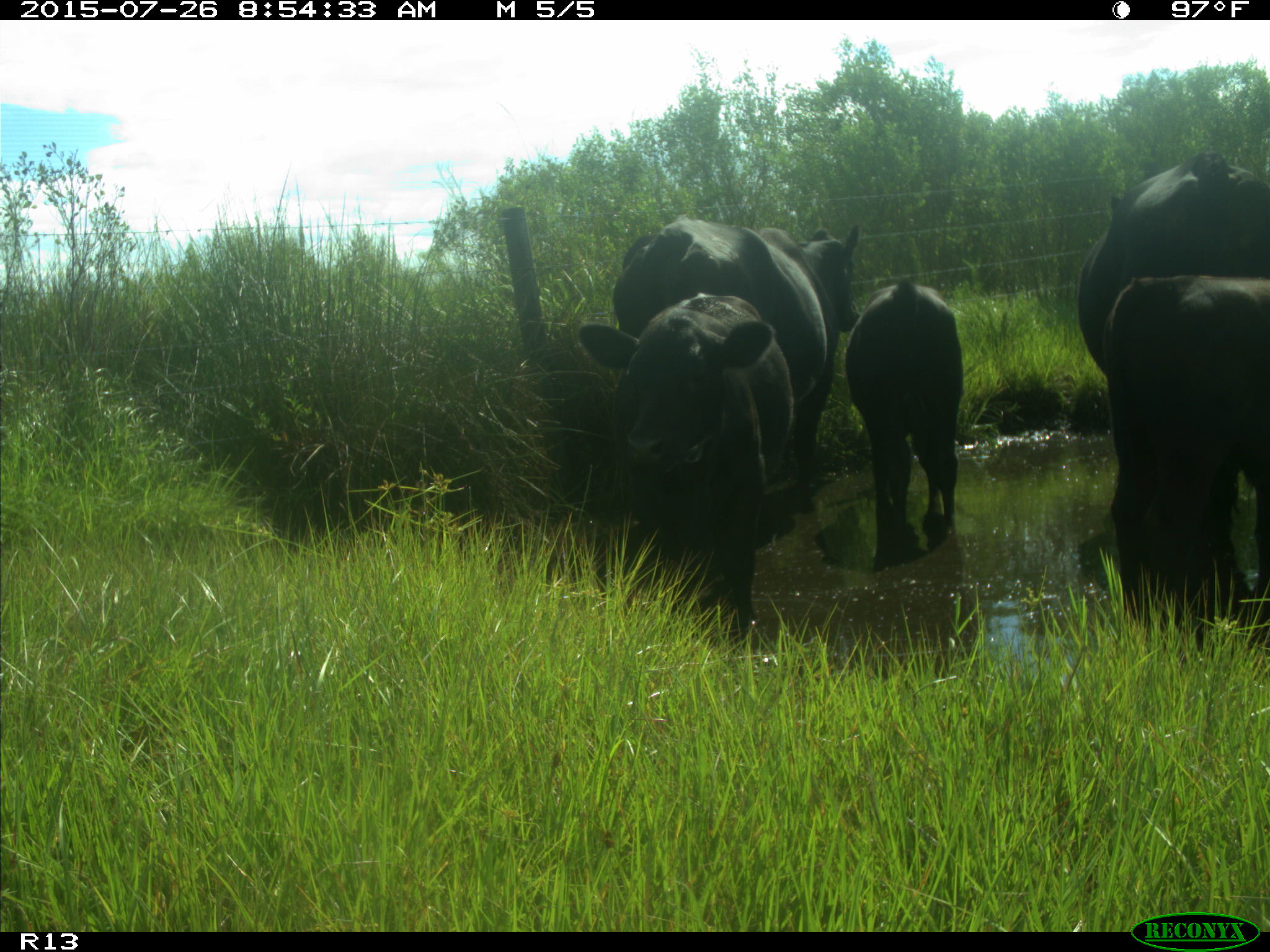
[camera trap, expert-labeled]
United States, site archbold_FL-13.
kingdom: Animalia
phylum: Chordata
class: Mammalia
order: Artiodactyla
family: Bovidae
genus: Bos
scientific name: Bos taurus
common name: domestic cow